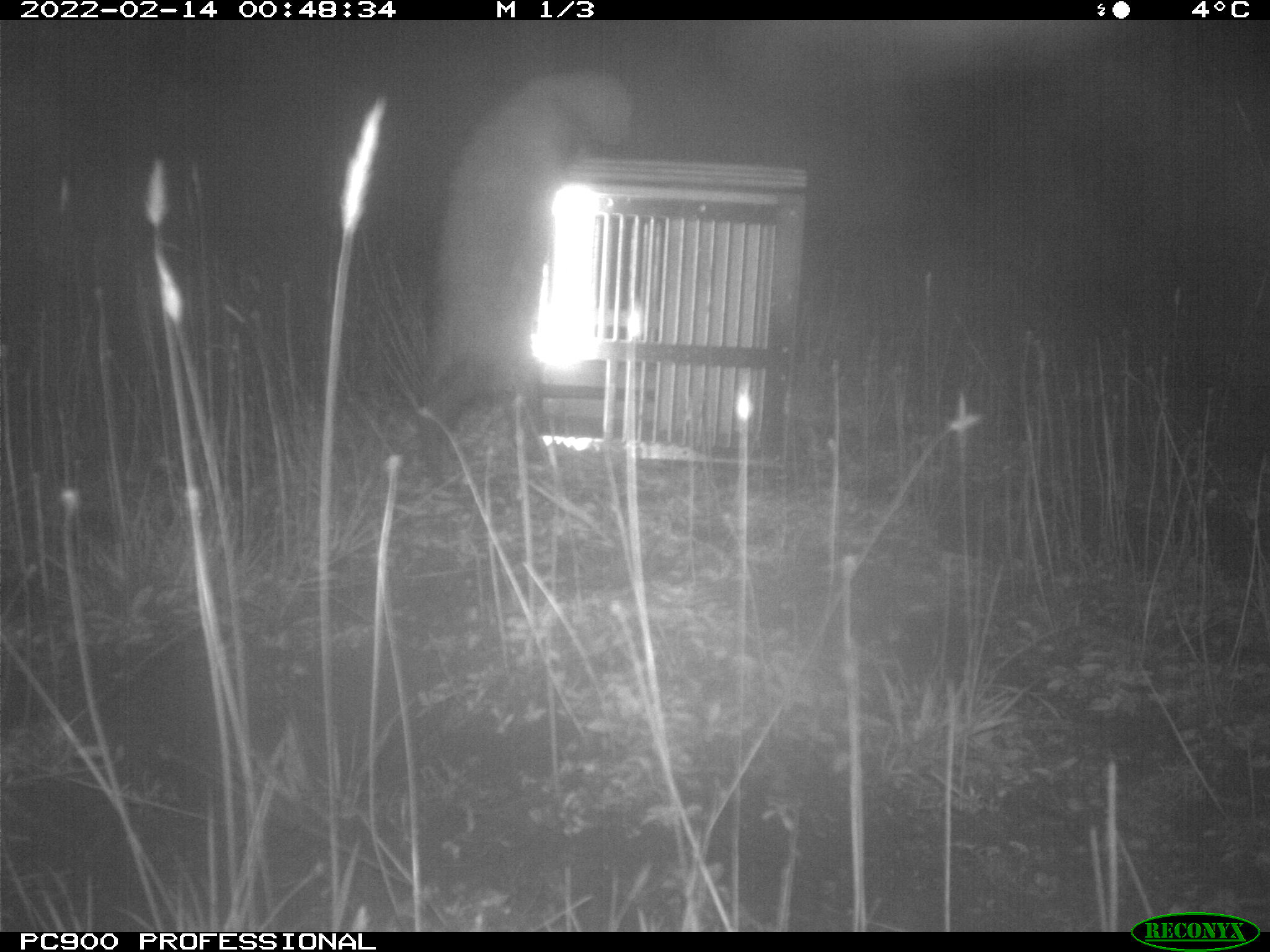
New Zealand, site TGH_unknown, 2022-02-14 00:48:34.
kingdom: Animalia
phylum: Chordata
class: Mammalia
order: Carnivora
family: Mustelidae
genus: Mustela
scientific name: Mustela furo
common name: ferret